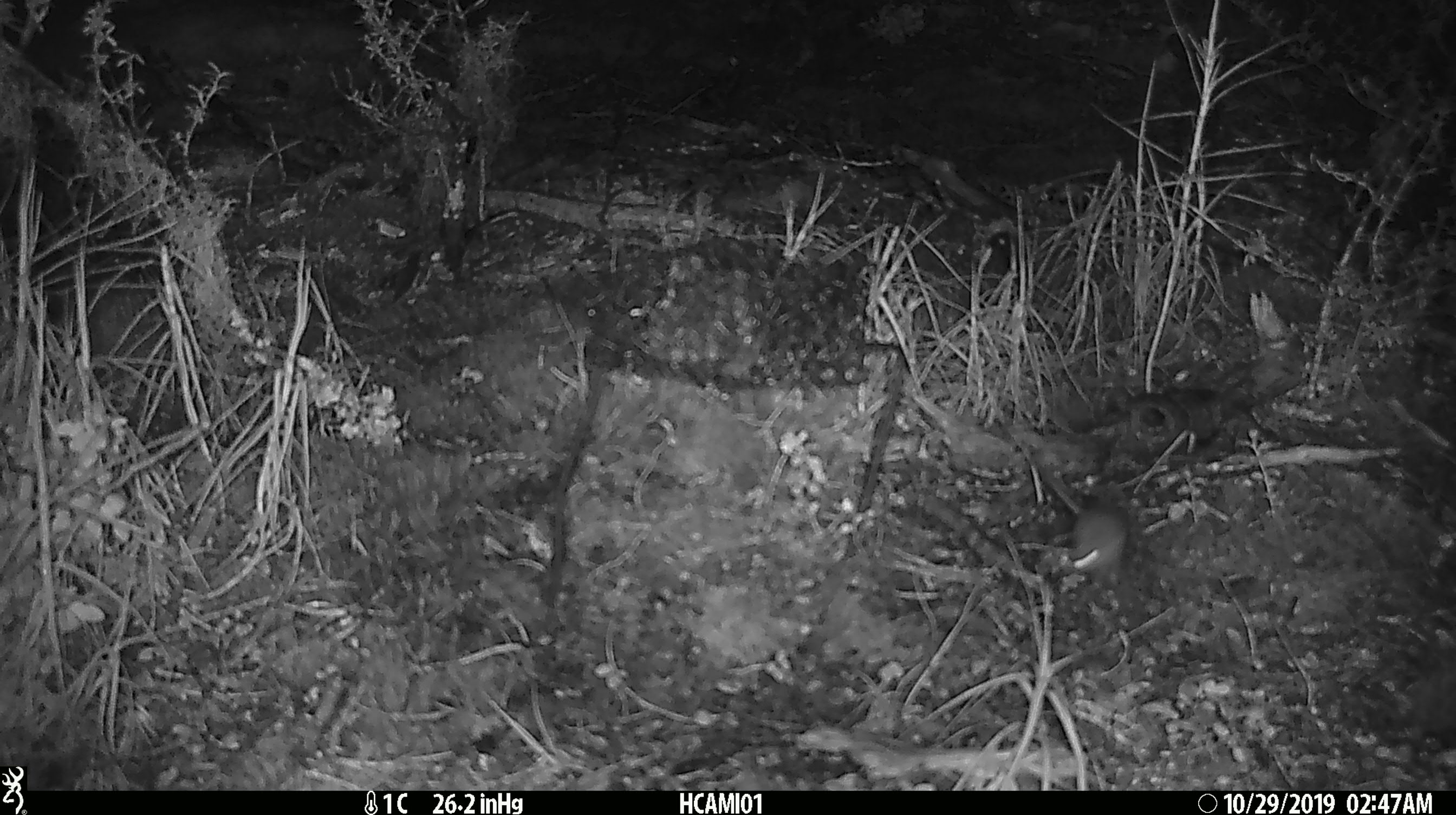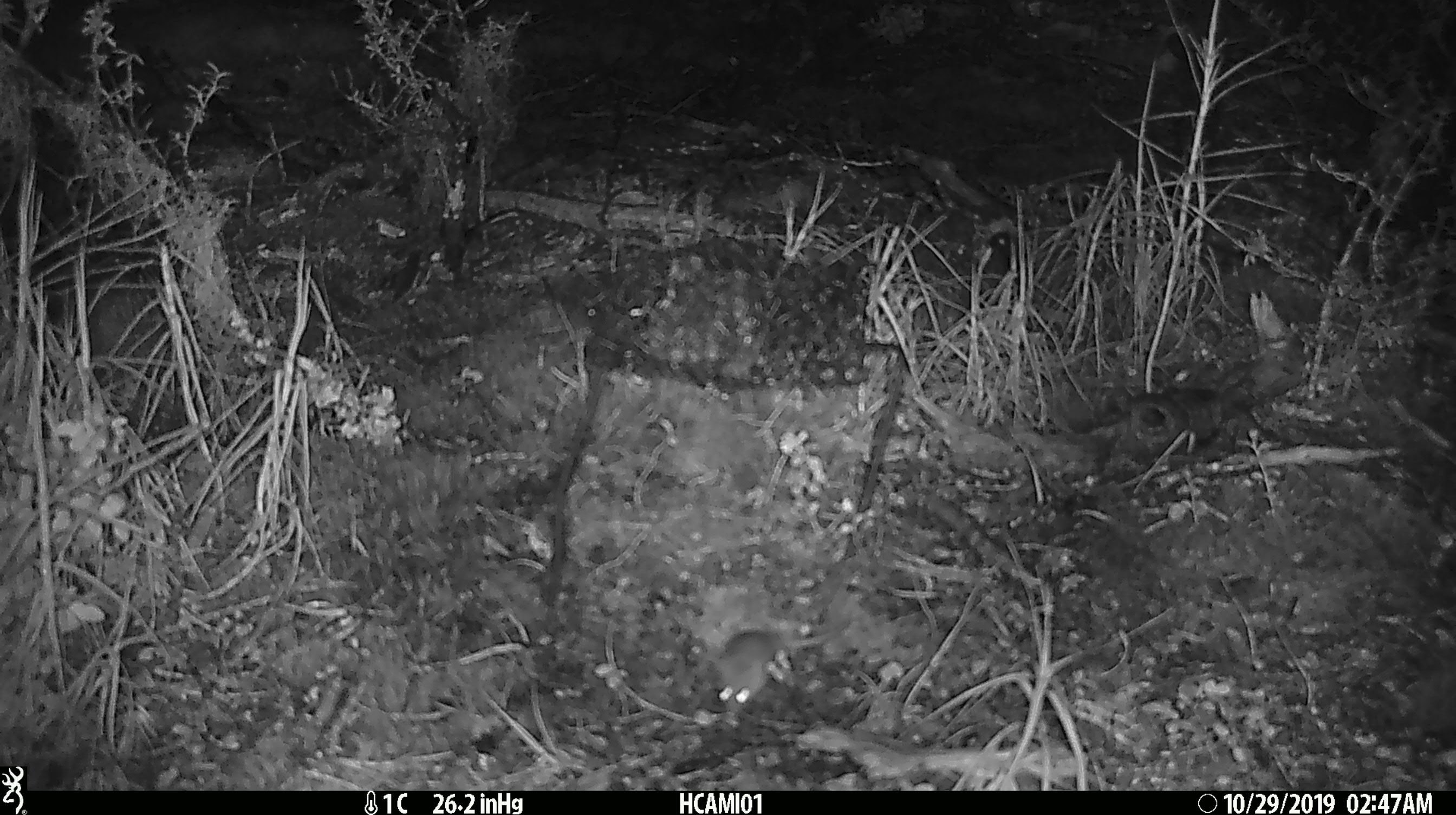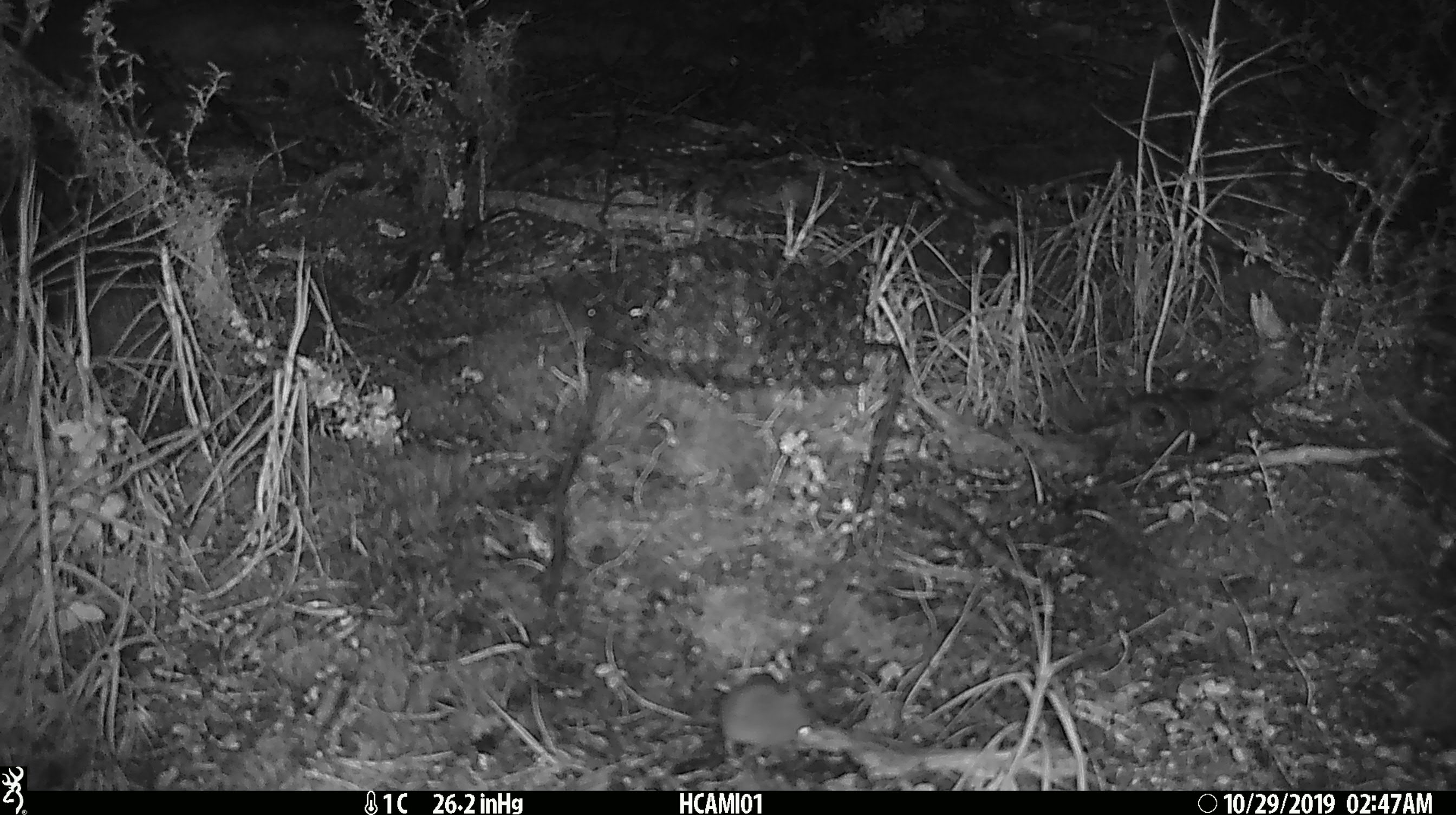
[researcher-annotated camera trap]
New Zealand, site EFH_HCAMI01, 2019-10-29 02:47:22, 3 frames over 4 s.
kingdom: Animalia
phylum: Chordata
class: Mammalia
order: Rodentia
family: Muridae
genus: Mus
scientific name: Mus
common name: mouse